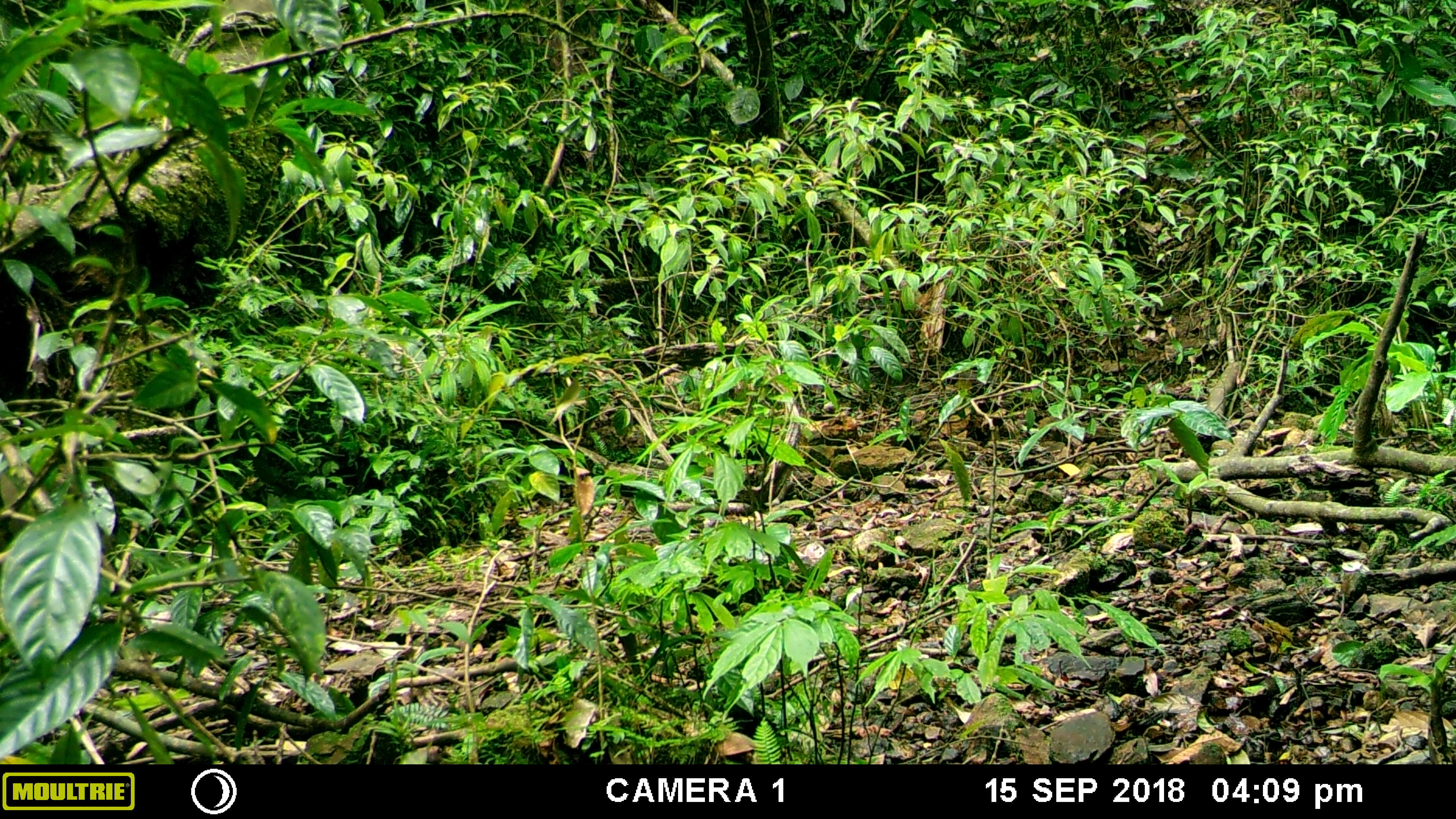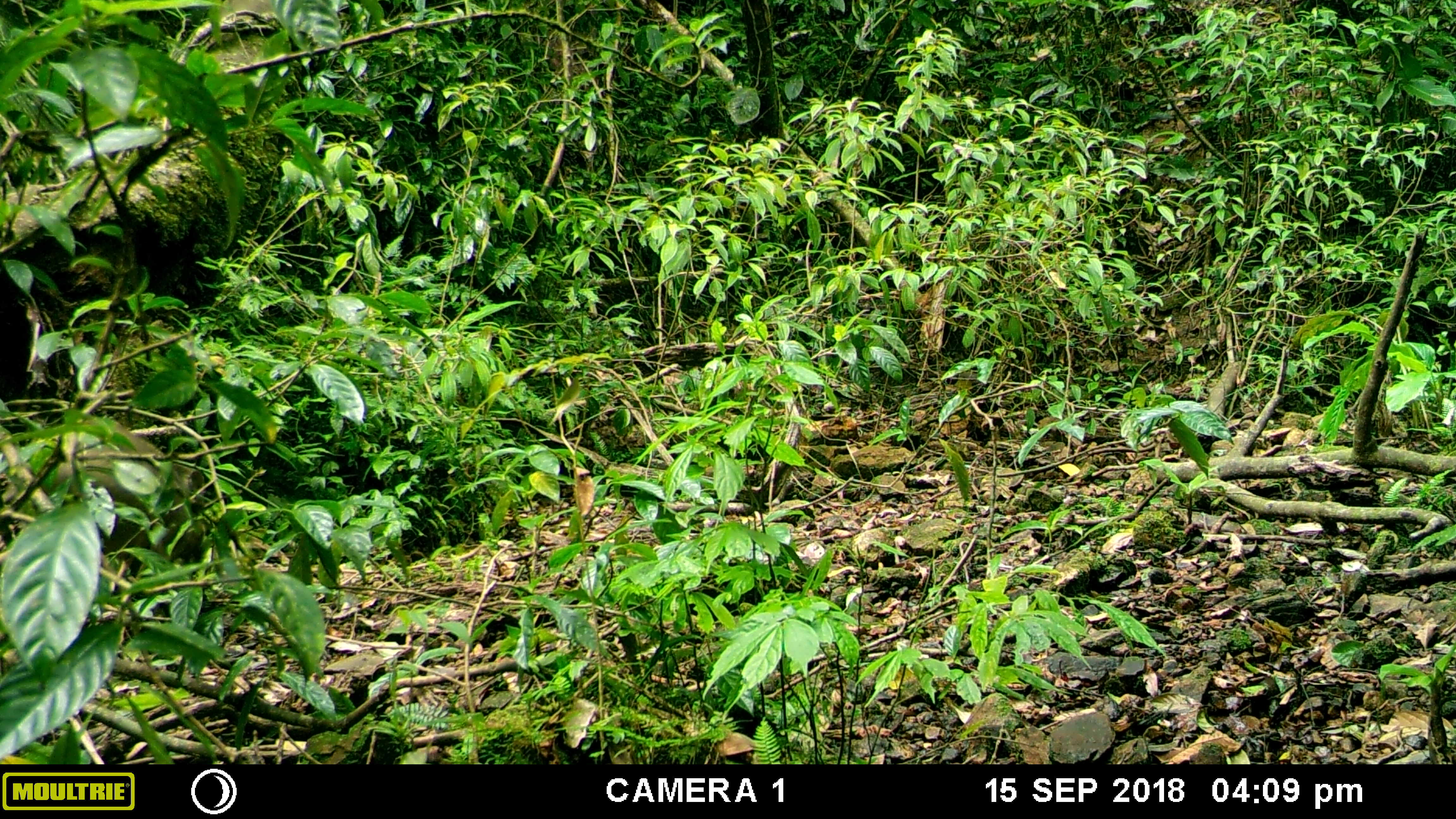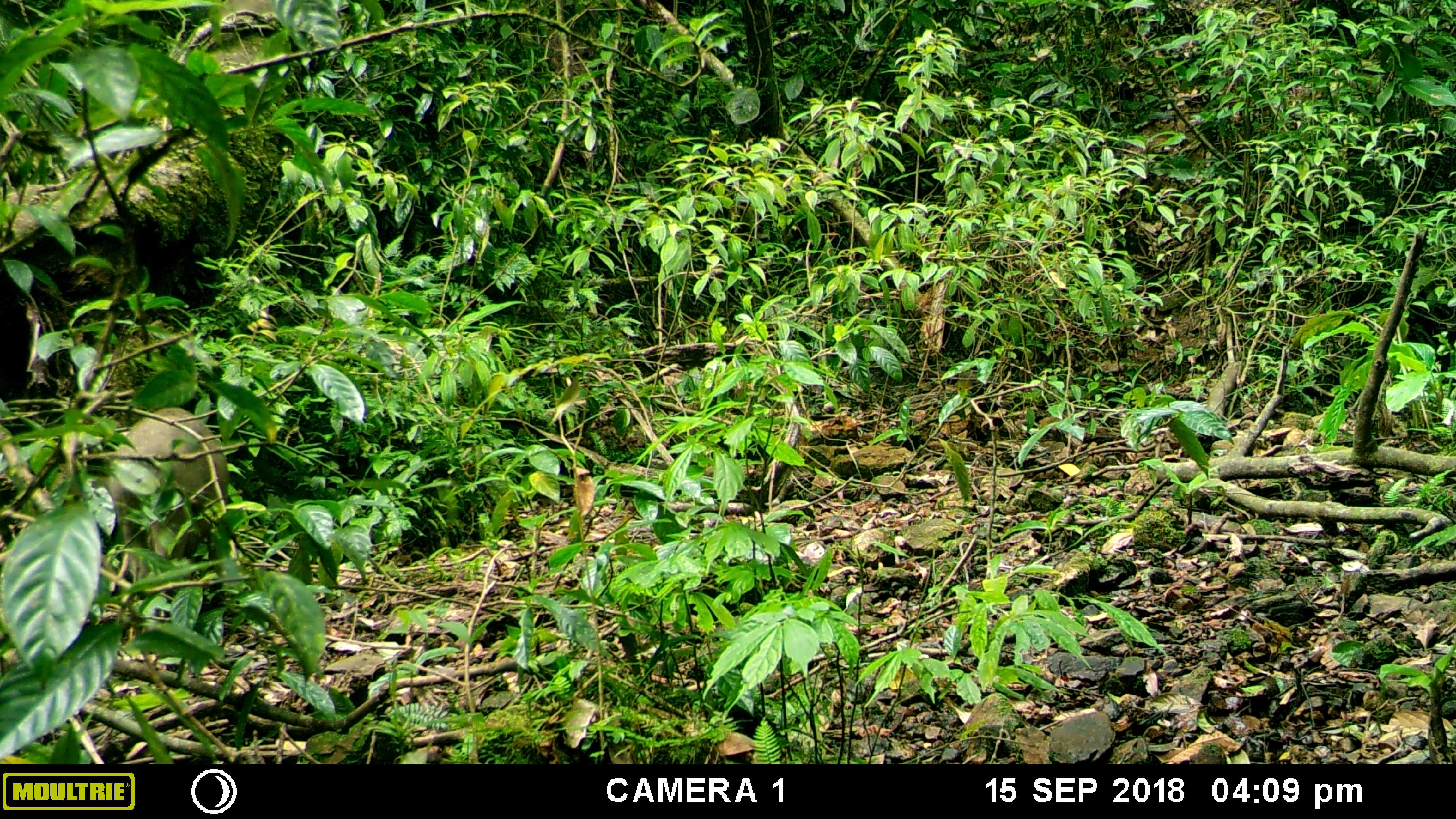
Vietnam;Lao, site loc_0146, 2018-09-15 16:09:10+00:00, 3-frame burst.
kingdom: Animalia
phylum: Chordata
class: Mammalia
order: Artiodactyla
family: Suidae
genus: Sus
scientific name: Sus scrofa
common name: eurasian wild pig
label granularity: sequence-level